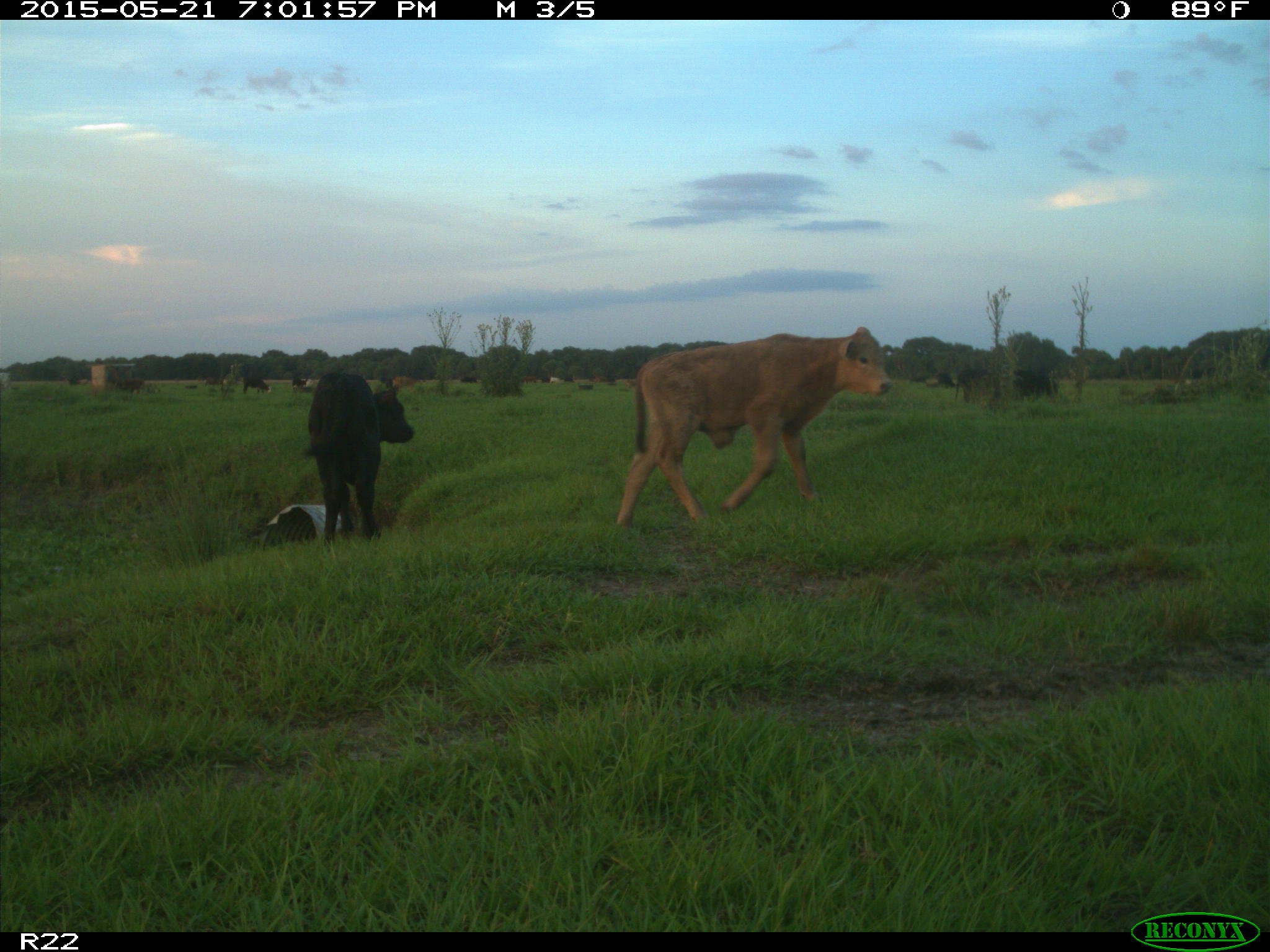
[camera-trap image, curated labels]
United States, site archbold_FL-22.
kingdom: Animalia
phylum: Chordata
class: Mammalia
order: Artiodactyla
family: Bovidae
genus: Bos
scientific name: Bos taurus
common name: domestic cow